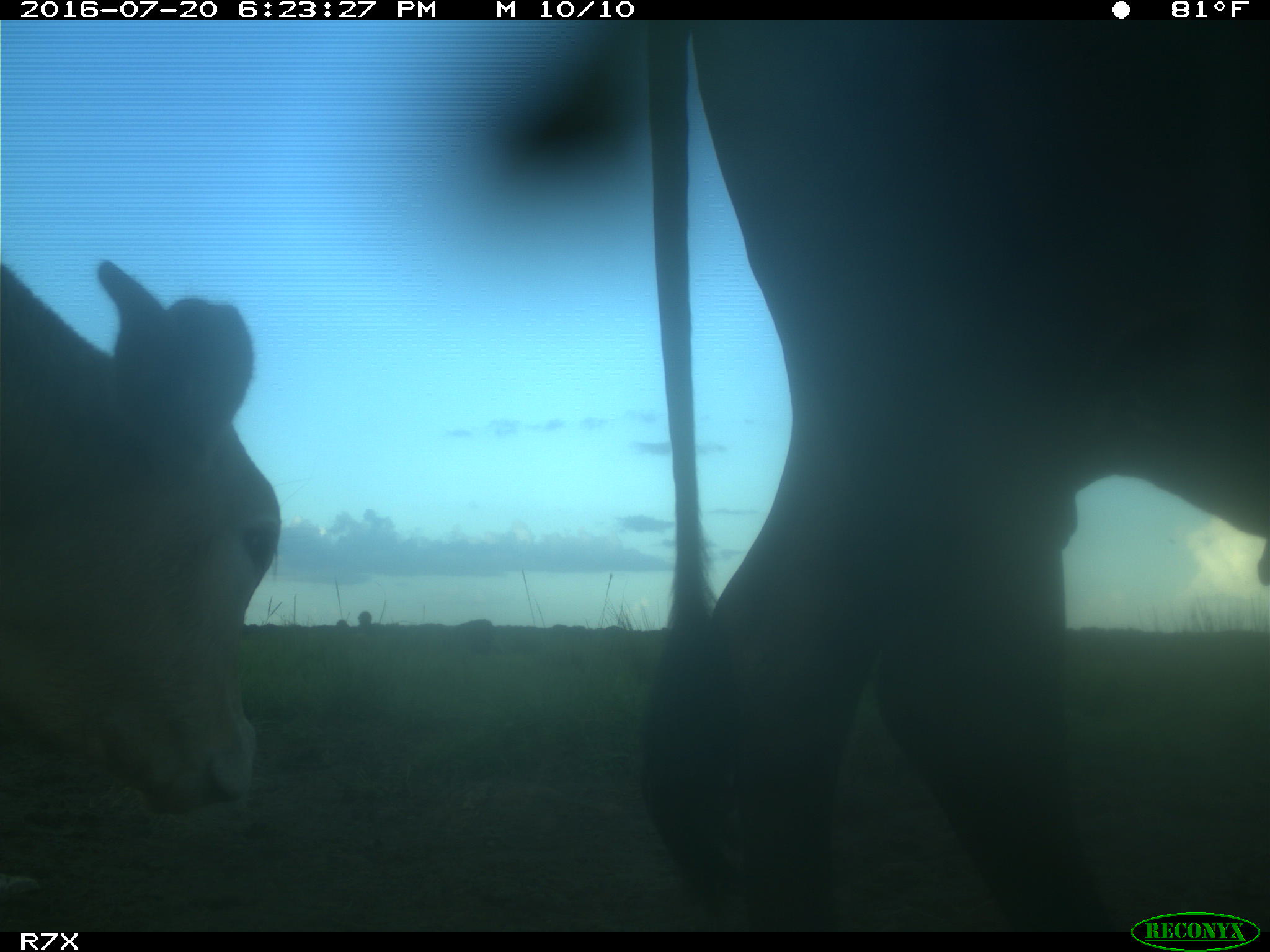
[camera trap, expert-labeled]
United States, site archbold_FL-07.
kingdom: Animalia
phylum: Chordata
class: Mammalia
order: Artiodactyla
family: Bovidae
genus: Bos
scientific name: Bos taurus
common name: domestic cow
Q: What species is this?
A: Bos taurus (domestic cow).